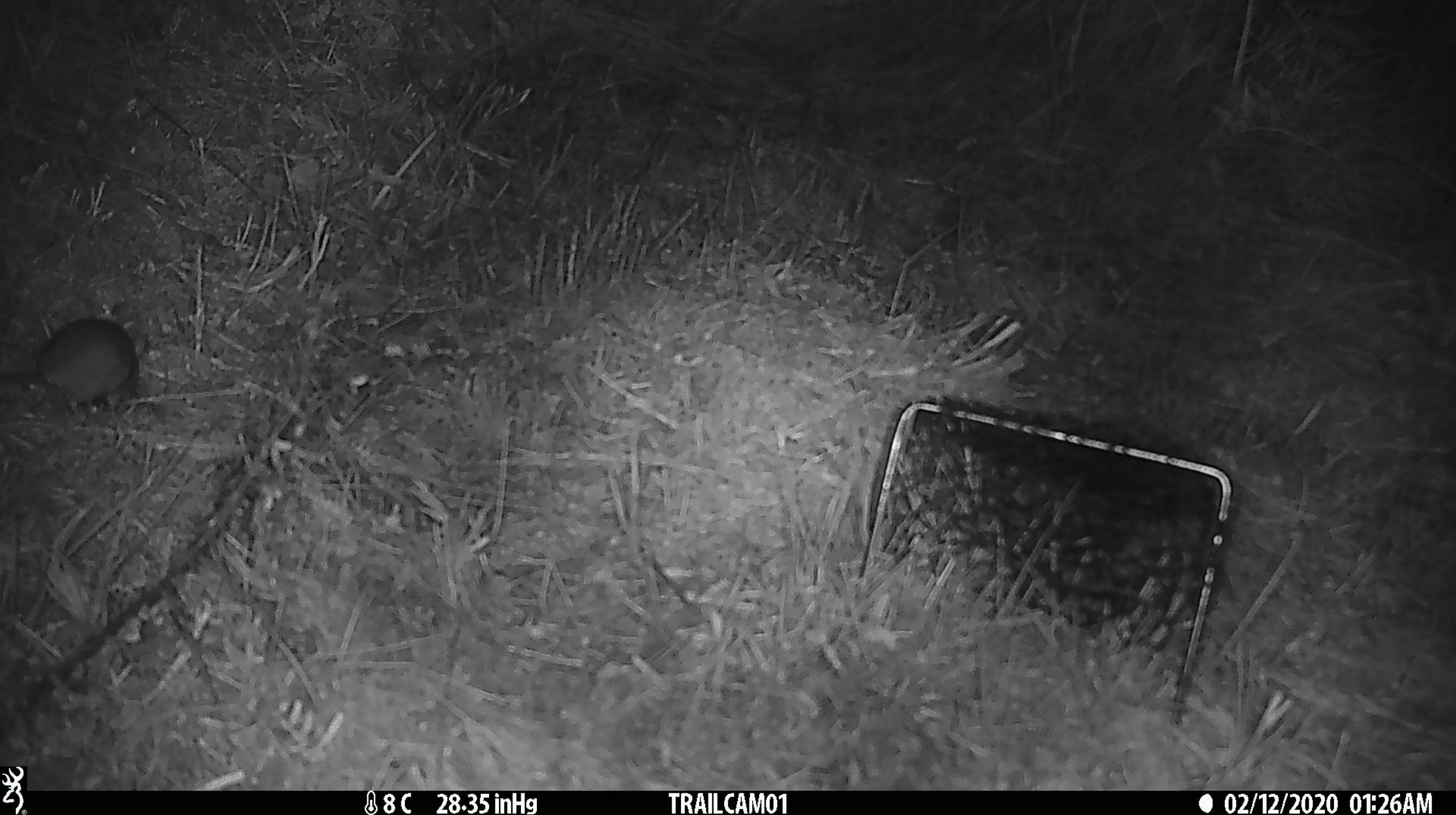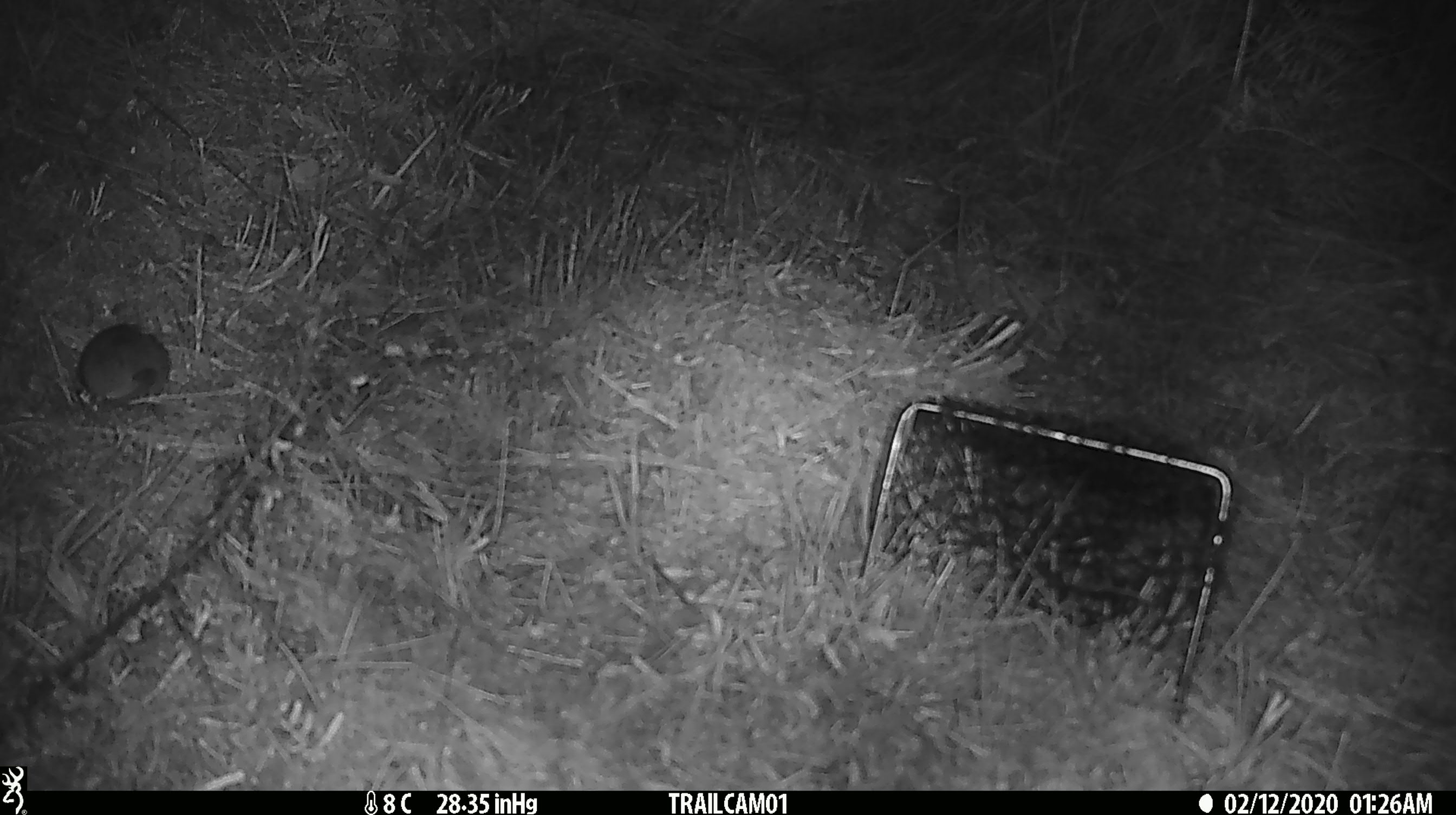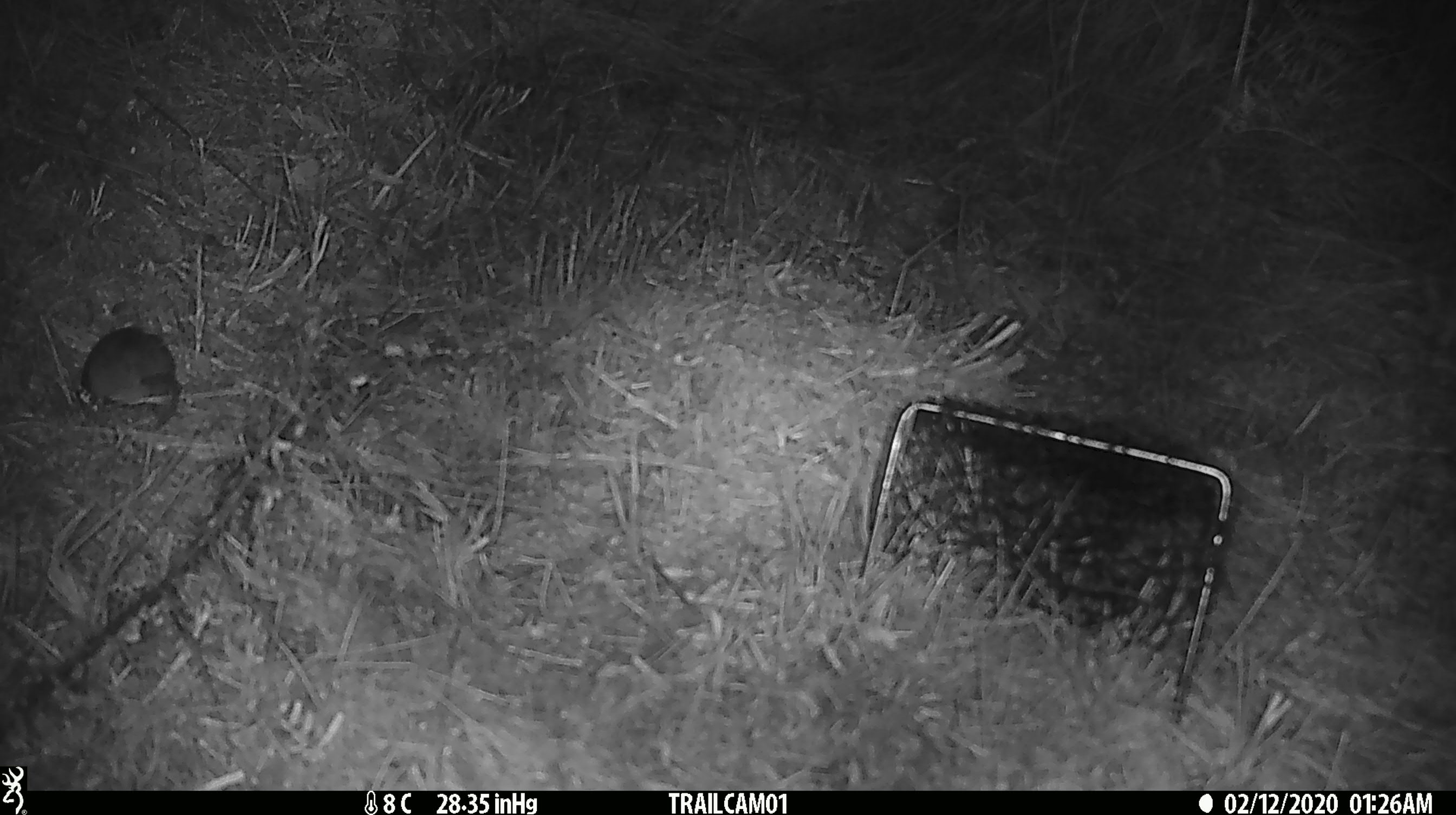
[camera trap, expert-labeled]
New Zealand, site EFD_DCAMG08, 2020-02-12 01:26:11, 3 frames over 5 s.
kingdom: Animalia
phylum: Chordata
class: Mammalia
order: Rodentia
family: Muridae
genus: Mus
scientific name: Mus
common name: mouse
Mouse (Mus).